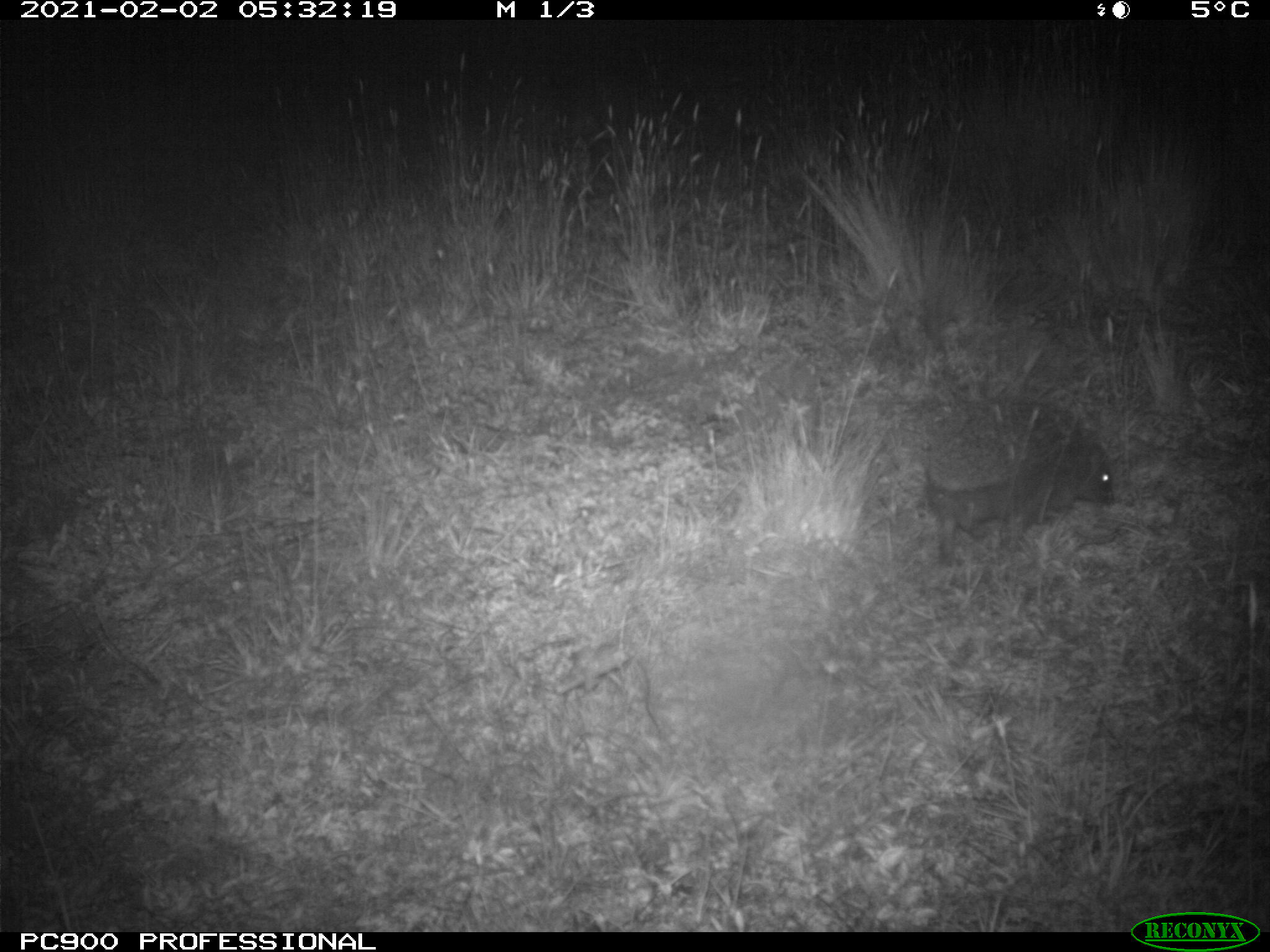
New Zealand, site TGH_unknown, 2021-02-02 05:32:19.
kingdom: Animalia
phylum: Chordata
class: Mammalia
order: Eulipotyphla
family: Erinaceidae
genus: Erinaceus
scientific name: Erinaceus europaeus europaeus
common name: european hedgehog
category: hedgehog